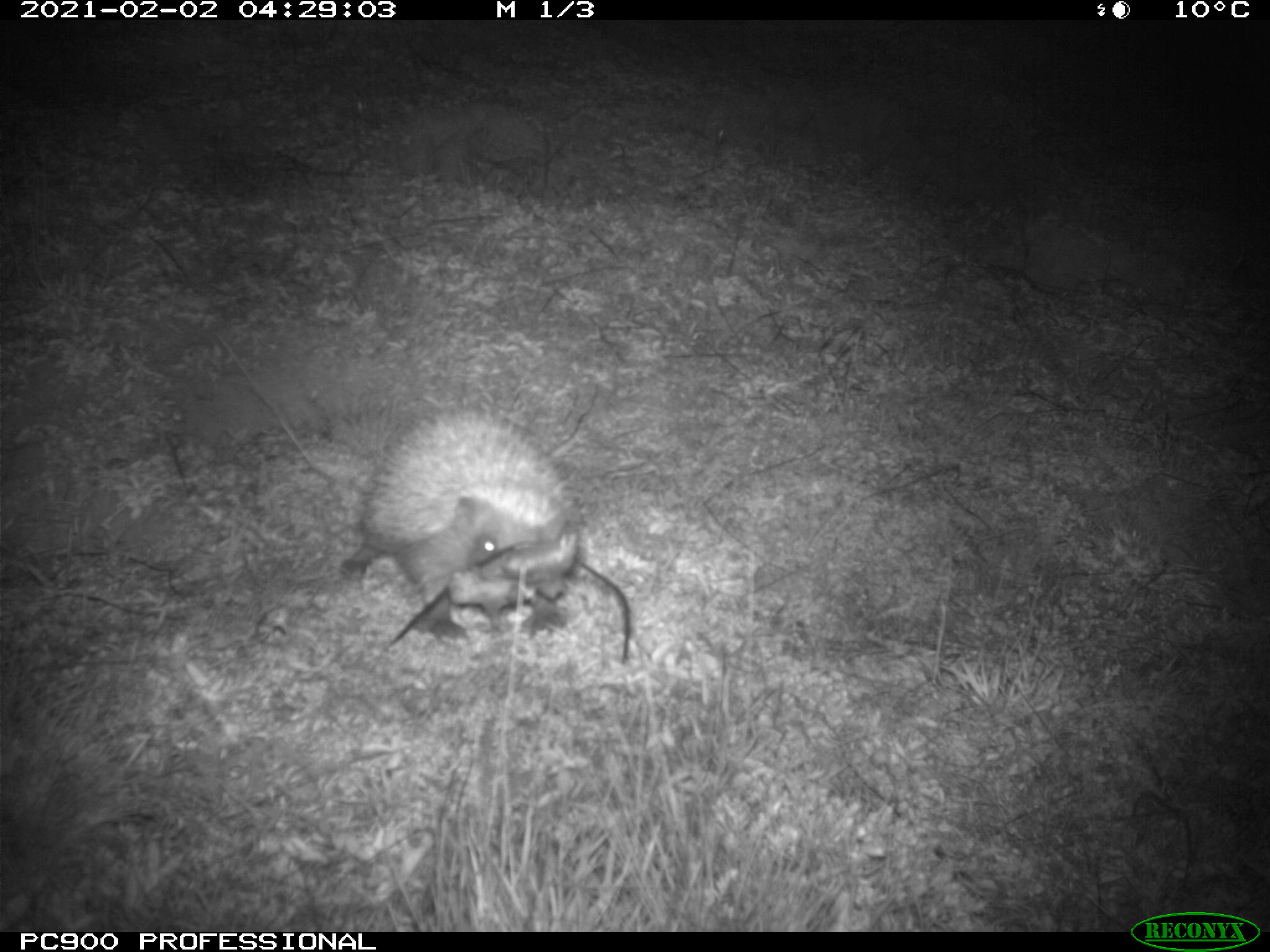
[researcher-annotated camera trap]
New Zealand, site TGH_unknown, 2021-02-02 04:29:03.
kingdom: Animalia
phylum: Chordata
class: Mammalia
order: Eulipotyphla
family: Erinaceidae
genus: Erinaceus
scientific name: Erinaceus europaeus europaeus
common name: european hedgehog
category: hedgehog